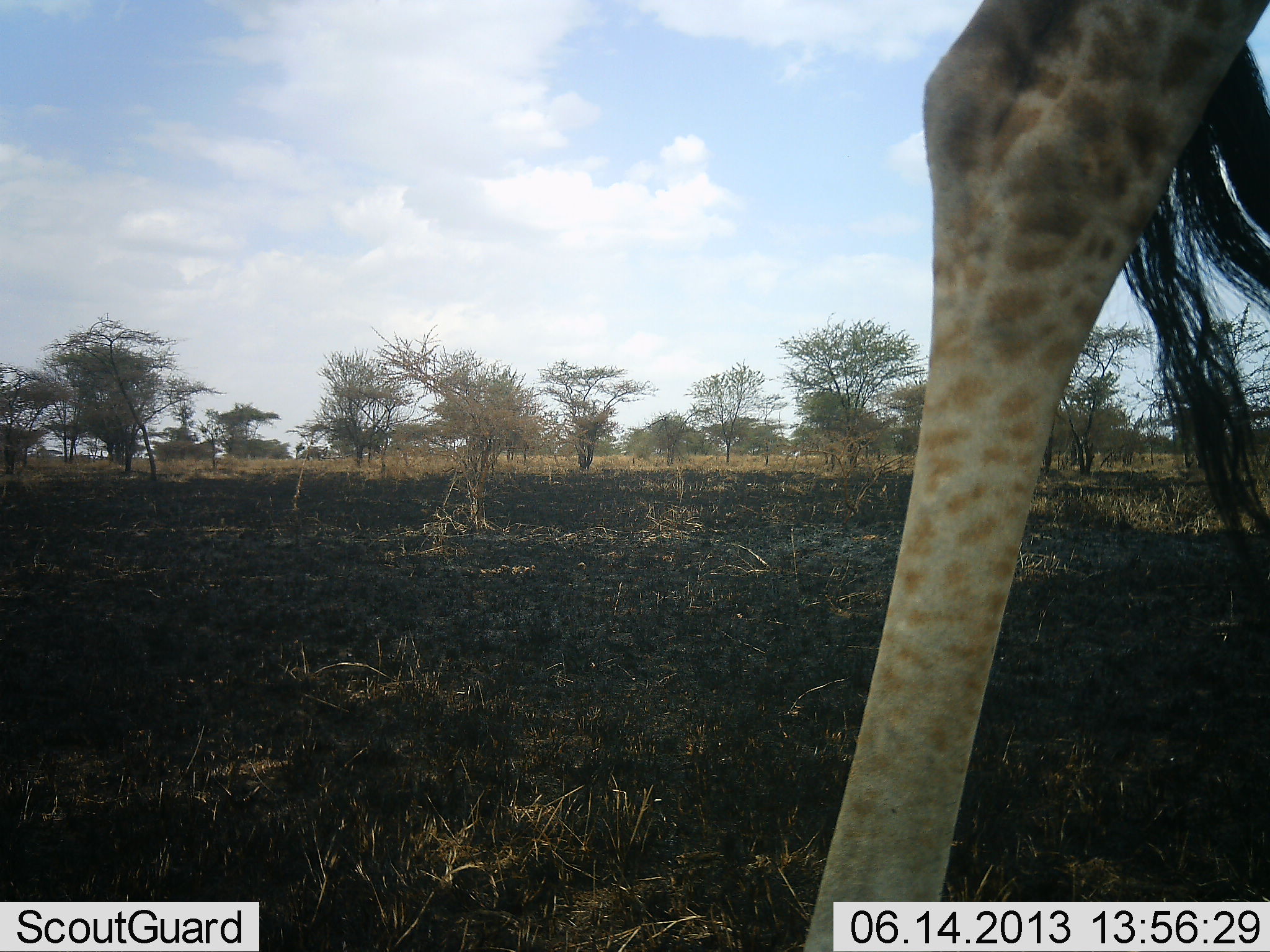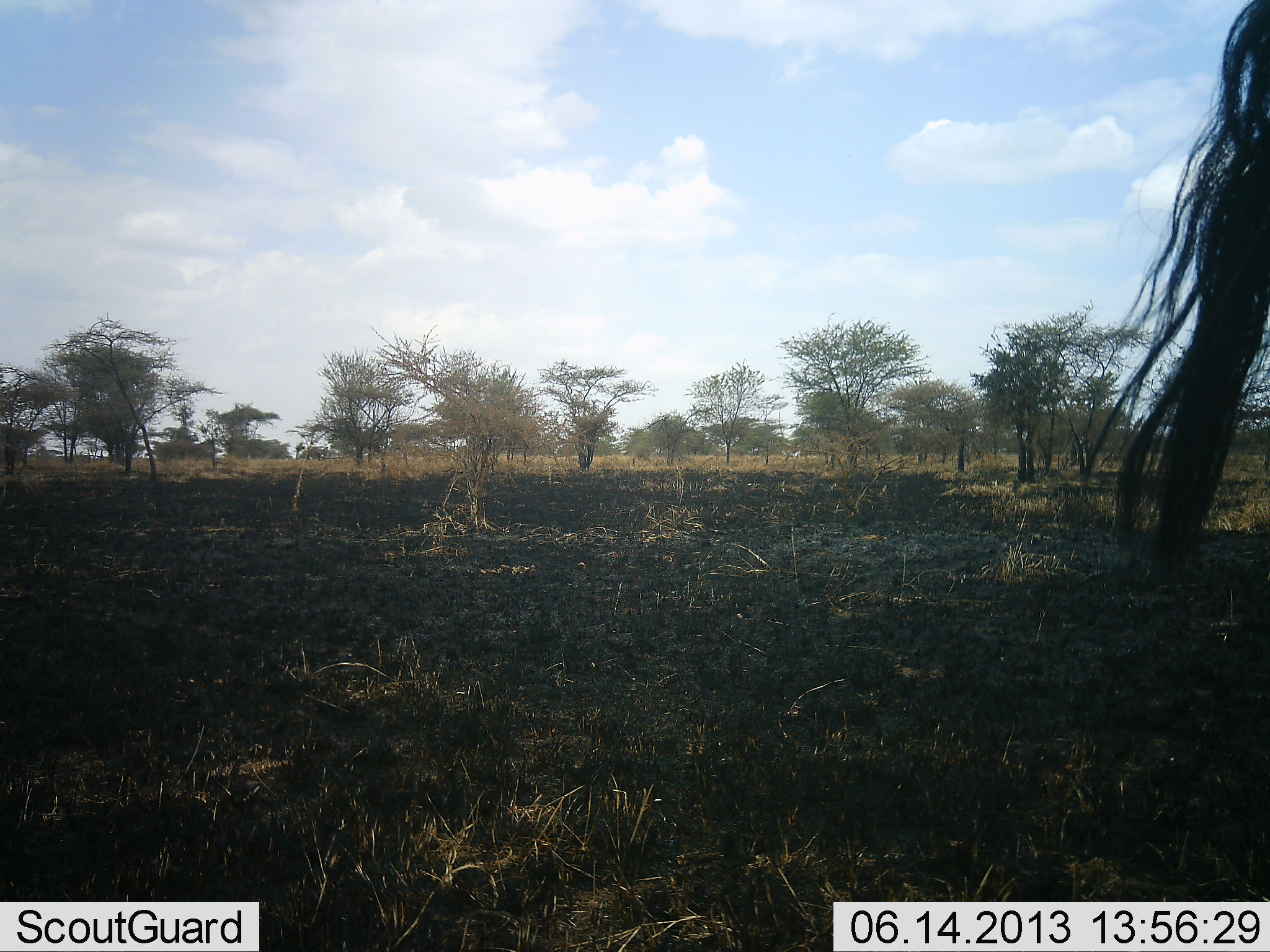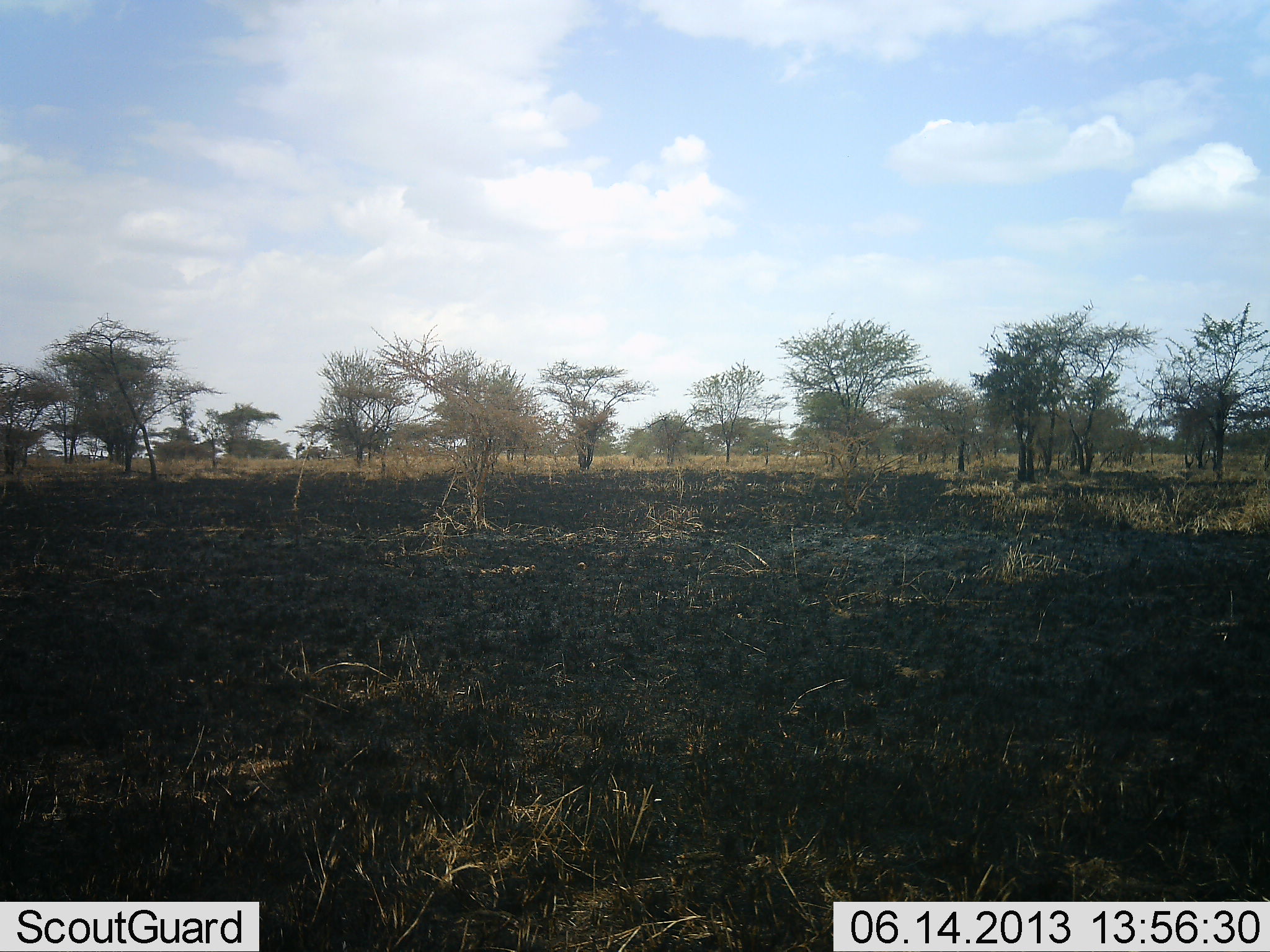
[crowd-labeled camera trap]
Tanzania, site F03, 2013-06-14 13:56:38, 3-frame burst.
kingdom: Animalia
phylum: Chordata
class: Mammalia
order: Artiodactyla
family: Giraffidae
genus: Giraffa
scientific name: Giraffa camelopardalis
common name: giraffe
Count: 1.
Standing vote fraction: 10%.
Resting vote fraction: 0%.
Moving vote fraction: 100%.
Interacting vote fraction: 0%.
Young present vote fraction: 0%.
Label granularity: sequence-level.